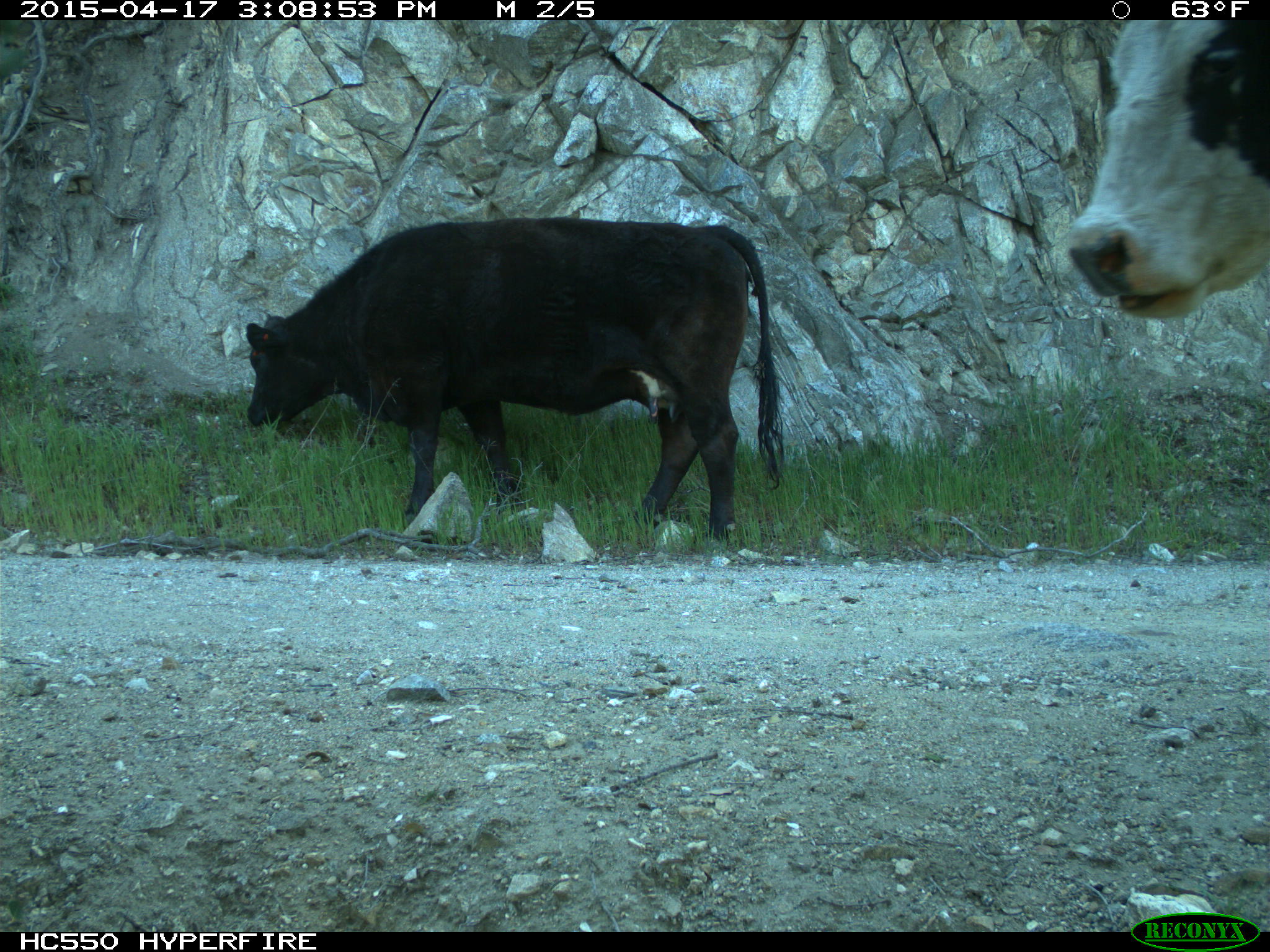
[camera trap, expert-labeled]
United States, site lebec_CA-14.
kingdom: Animalia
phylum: Chordata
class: Mammalia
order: Artiodactyla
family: Bovidae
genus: Bos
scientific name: Bos taurus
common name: domestic cow